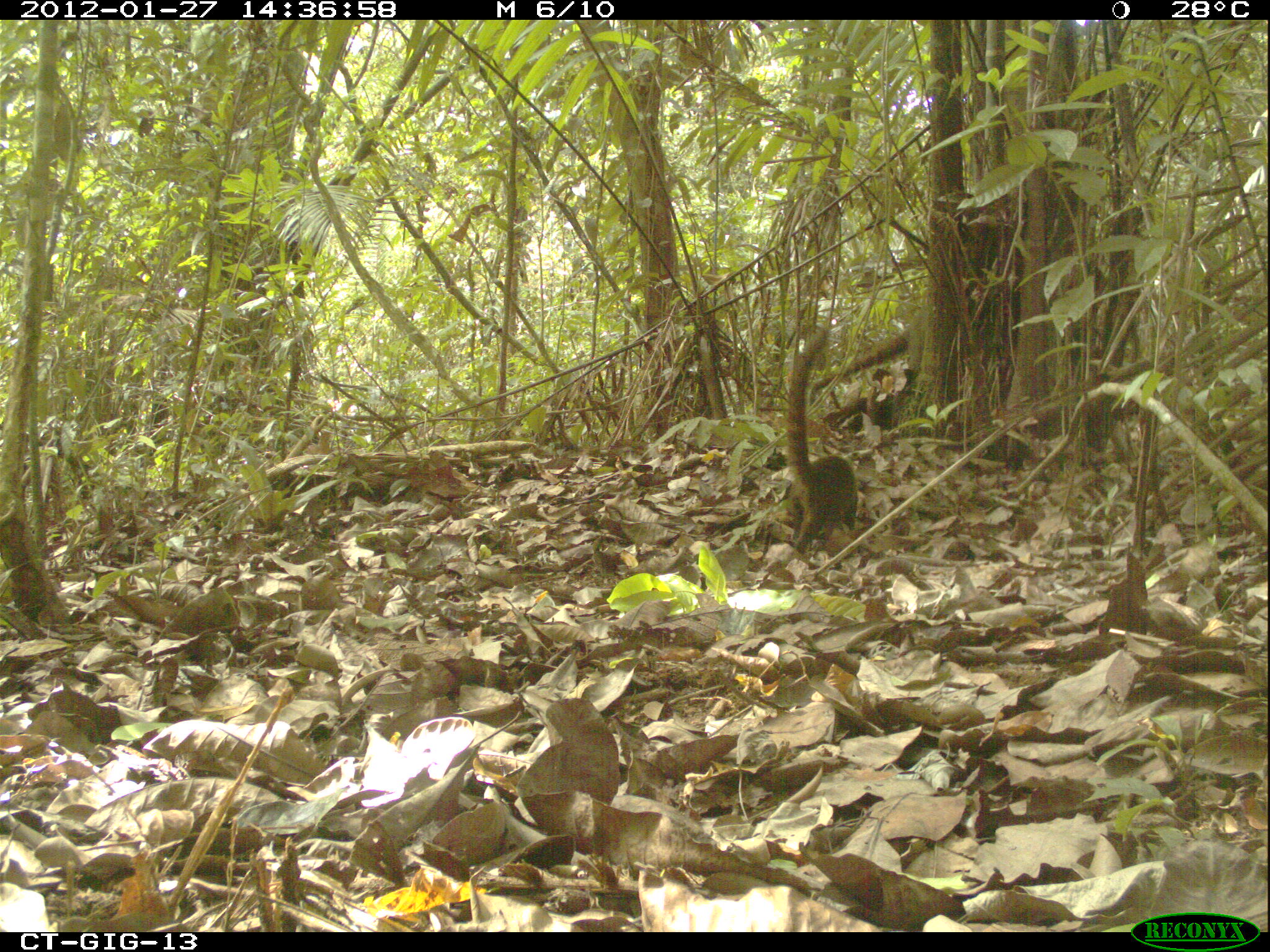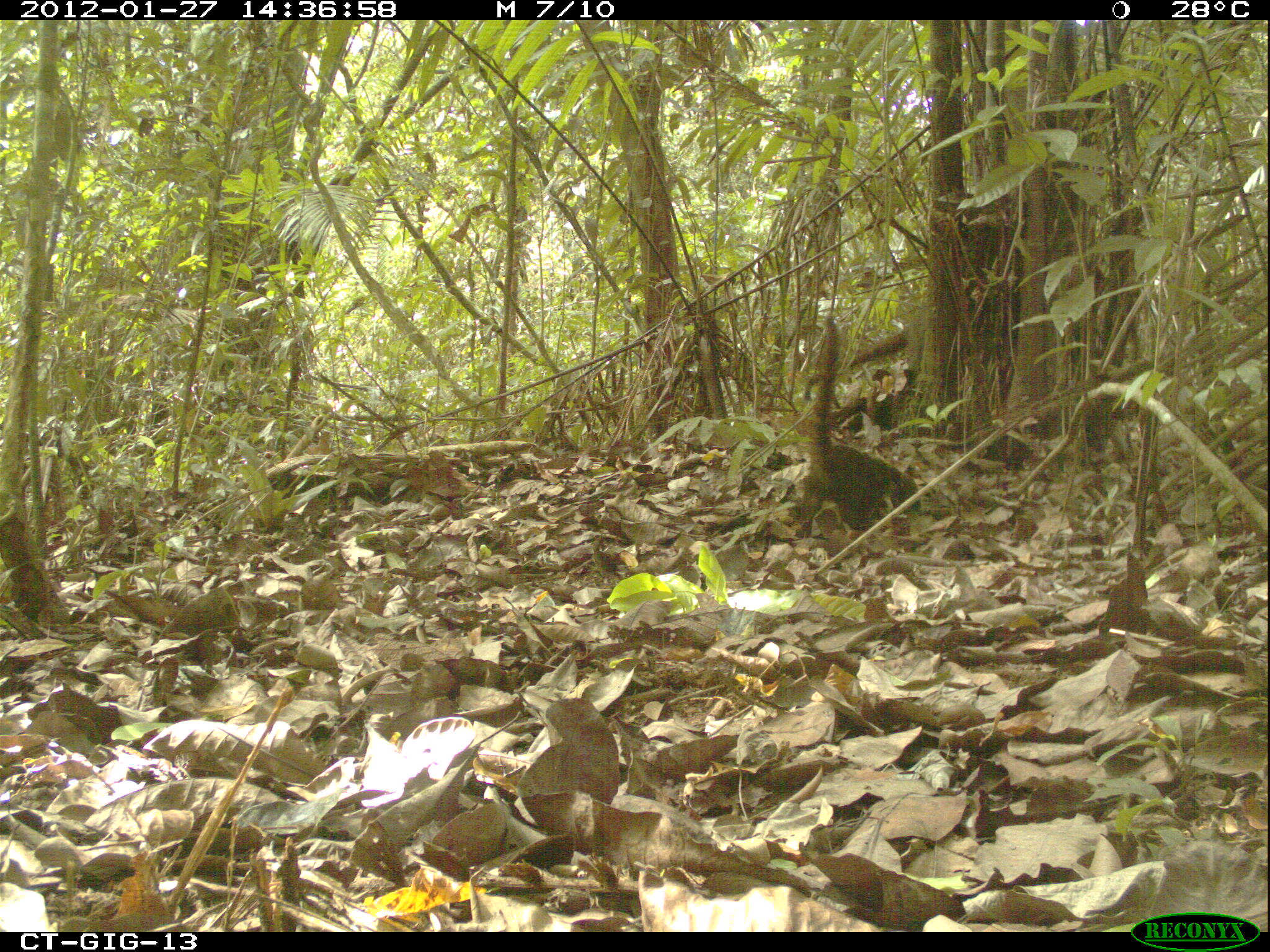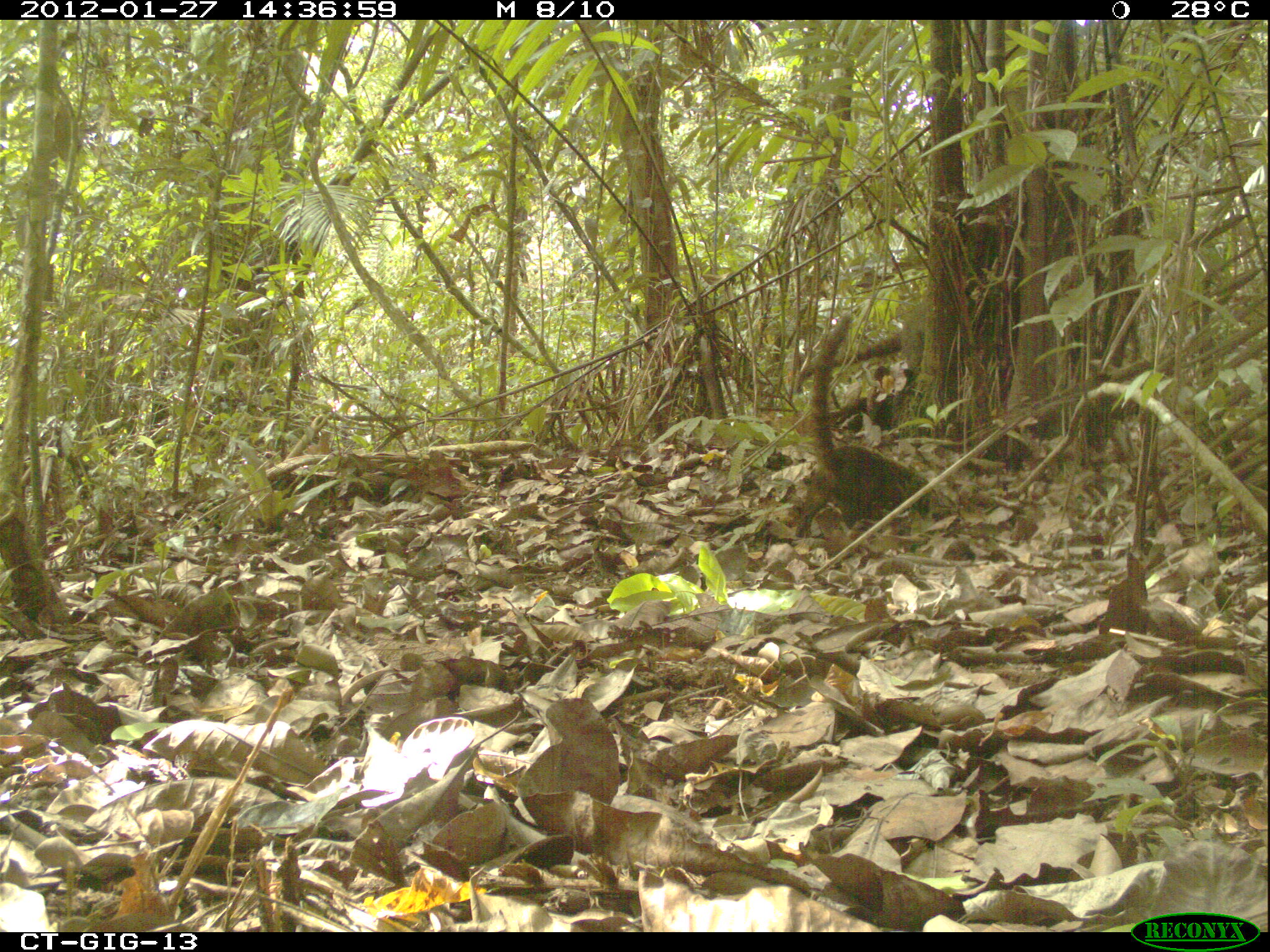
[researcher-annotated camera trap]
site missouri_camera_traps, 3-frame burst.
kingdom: Animalia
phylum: Chordata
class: Mammalia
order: Carnivora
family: Procyonidae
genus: Nasua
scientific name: Nasua narica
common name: white-nosed coati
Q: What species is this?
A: White-nosed coati (Nasua narica).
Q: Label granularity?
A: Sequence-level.